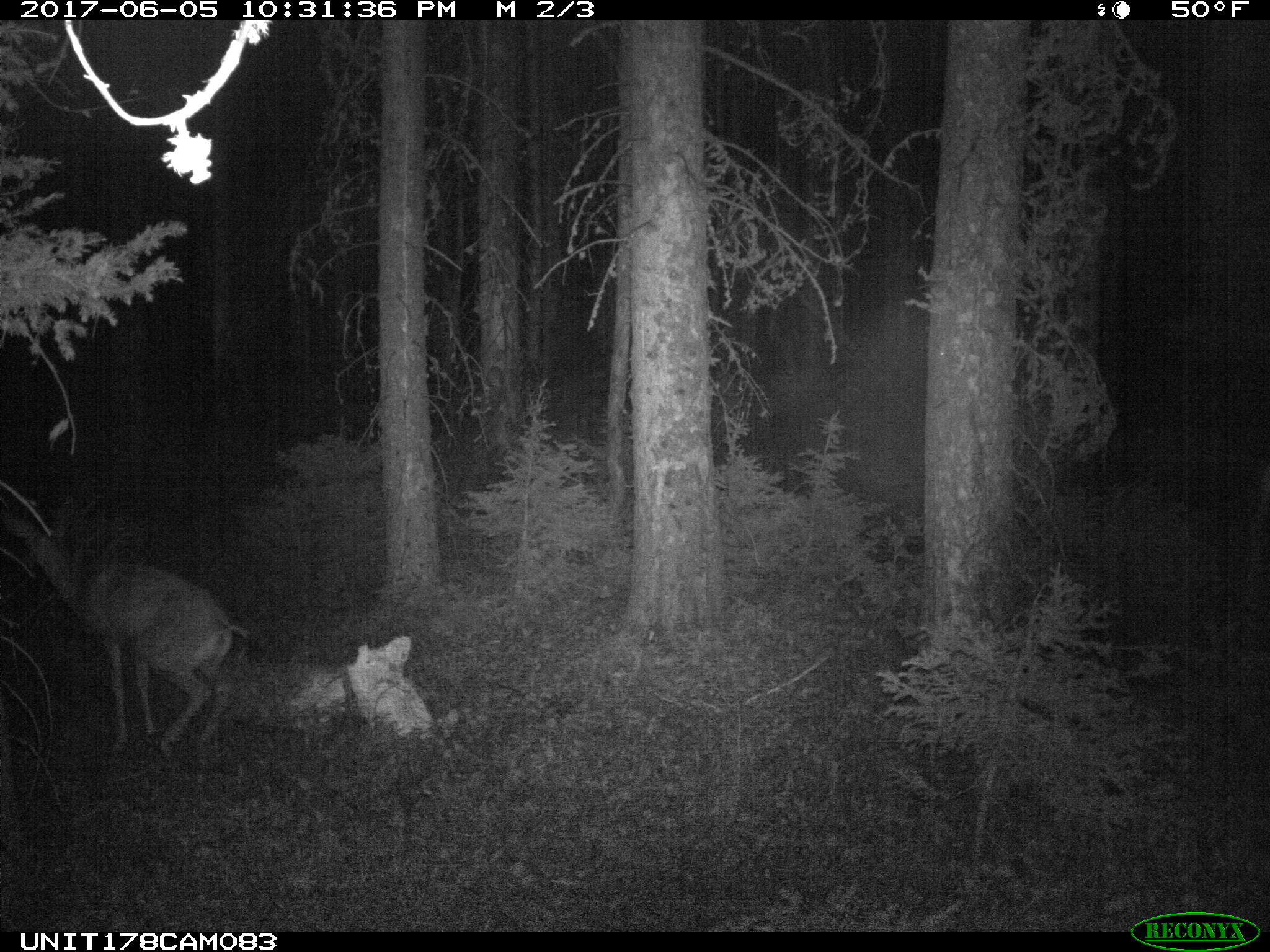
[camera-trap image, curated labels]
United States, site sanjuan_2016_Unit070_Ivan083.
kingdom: Animalia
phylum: Chordata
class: Mammalia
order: Artiodactyla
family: Cervidae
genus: Odocoileus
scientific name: Odocoileus hemionus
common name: mule deer